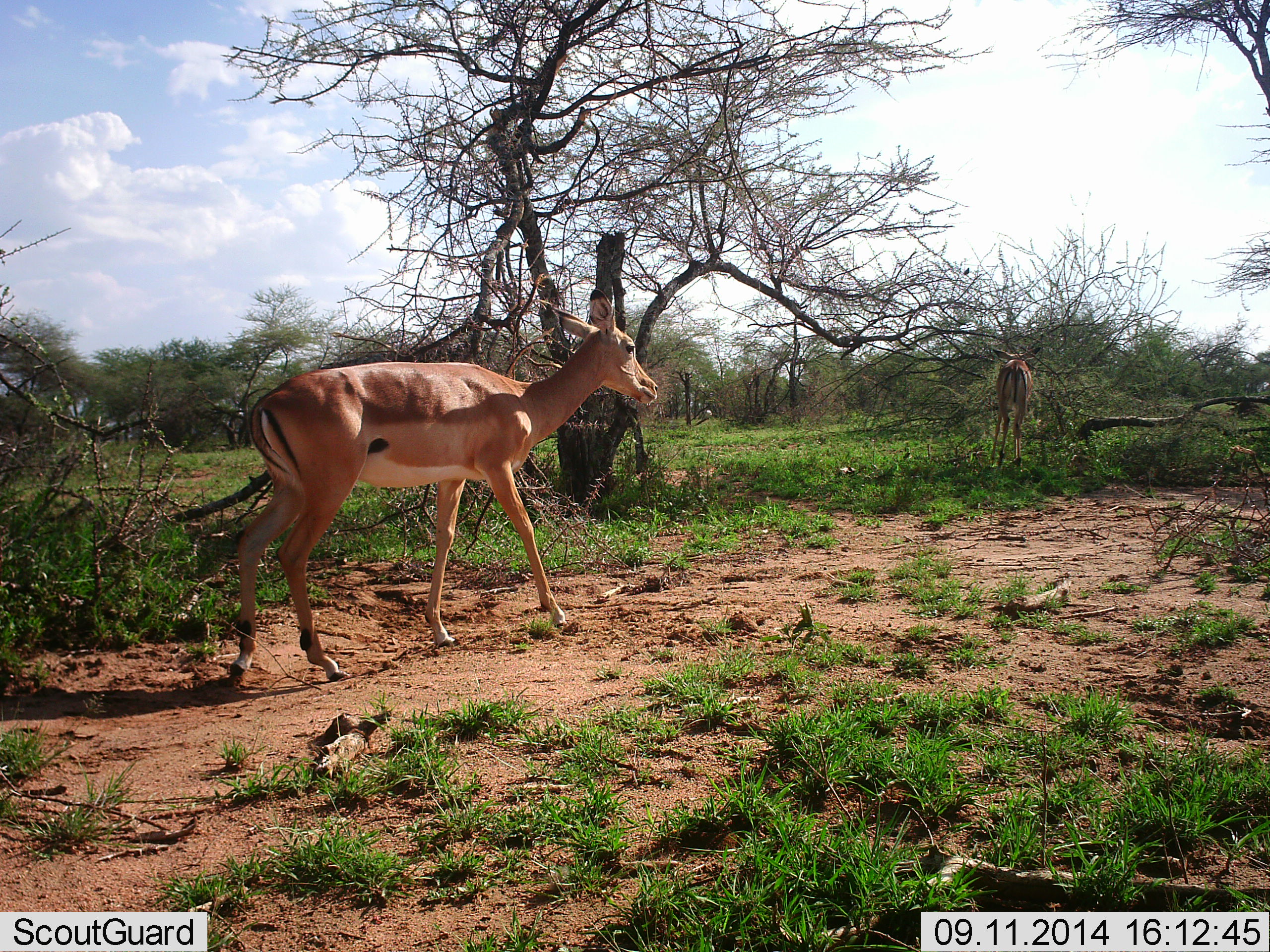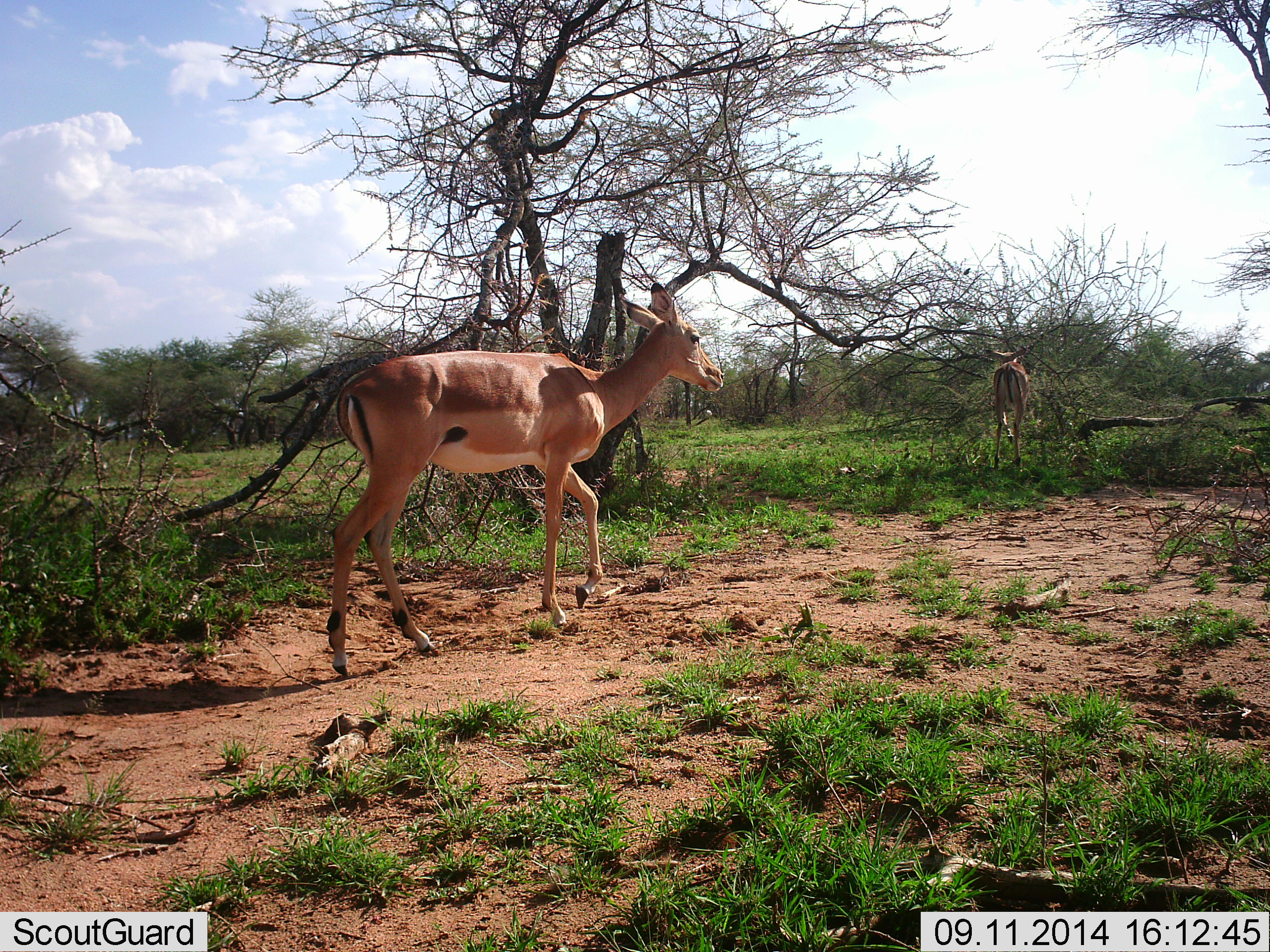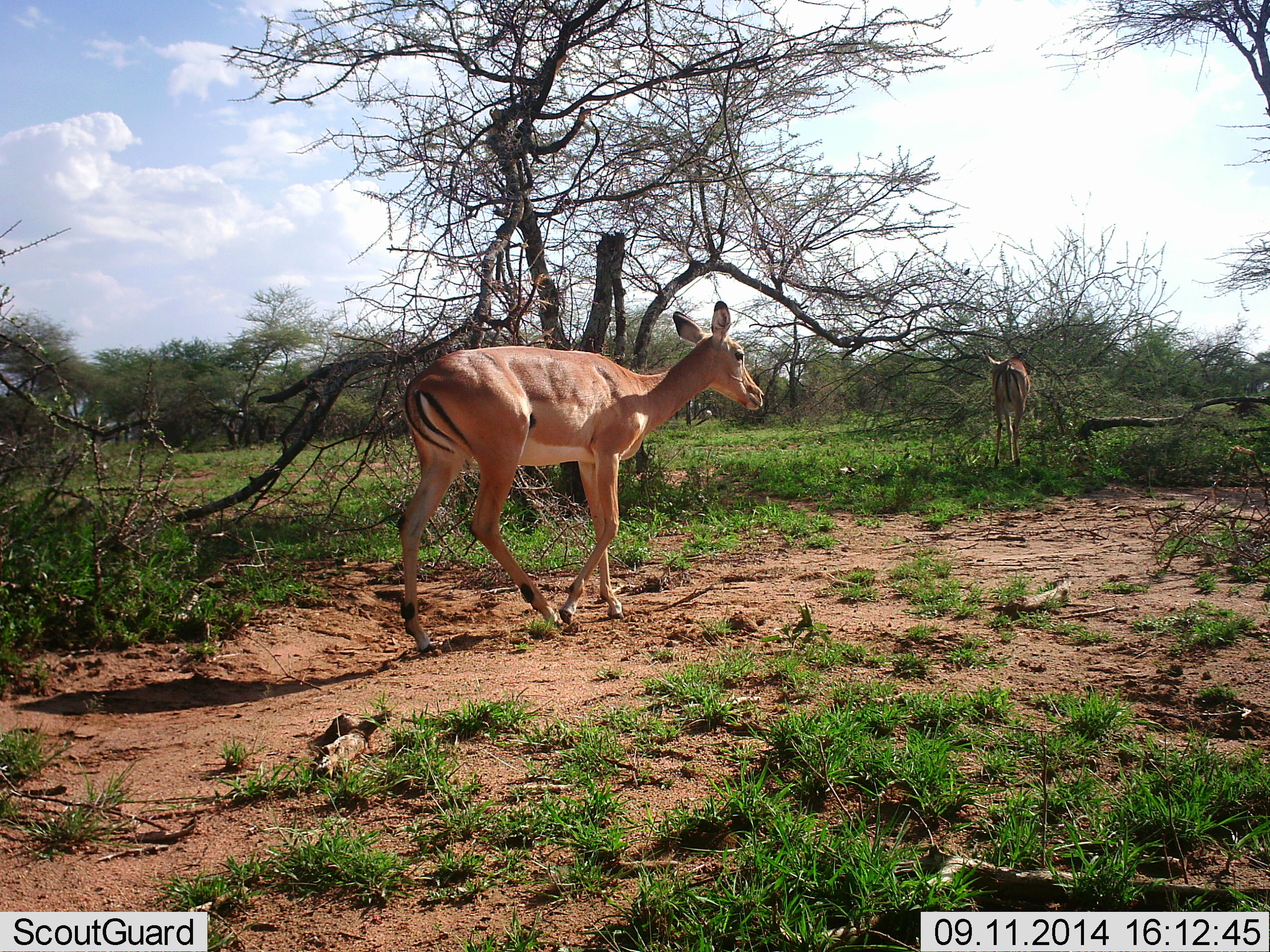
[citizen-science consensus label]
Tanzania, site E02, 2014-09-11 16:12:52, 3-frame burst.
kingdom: Animalia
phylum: Chordata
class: Mammalia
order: Artiodactyla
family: Bovidae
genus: Aepyceros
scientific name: Aepyceros melampus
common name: impala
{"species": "impala (Aepyceros melampus)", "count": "2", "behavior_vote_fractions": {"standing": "30%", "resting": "0%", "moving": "100%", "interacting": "0%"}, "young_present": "0%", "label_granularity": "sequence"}